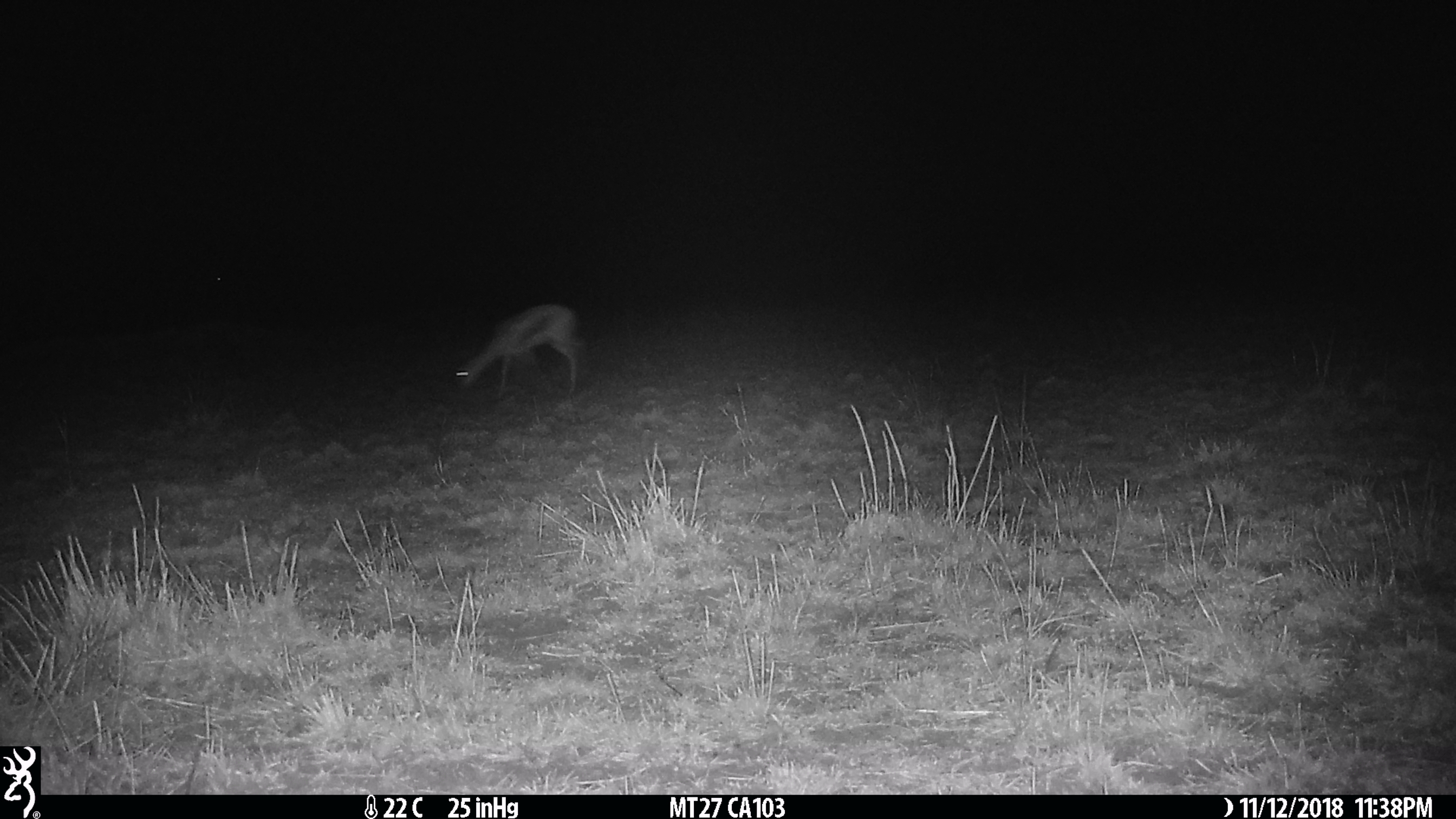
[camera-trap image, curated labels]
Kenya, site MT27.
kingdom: Animalia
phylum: Chordata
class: Mammalia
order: Artiodactyla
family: Bovidae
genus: Eudorcas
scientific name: Eudorcas thomsonii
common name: thomon's gazelle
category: gazelle thomsons